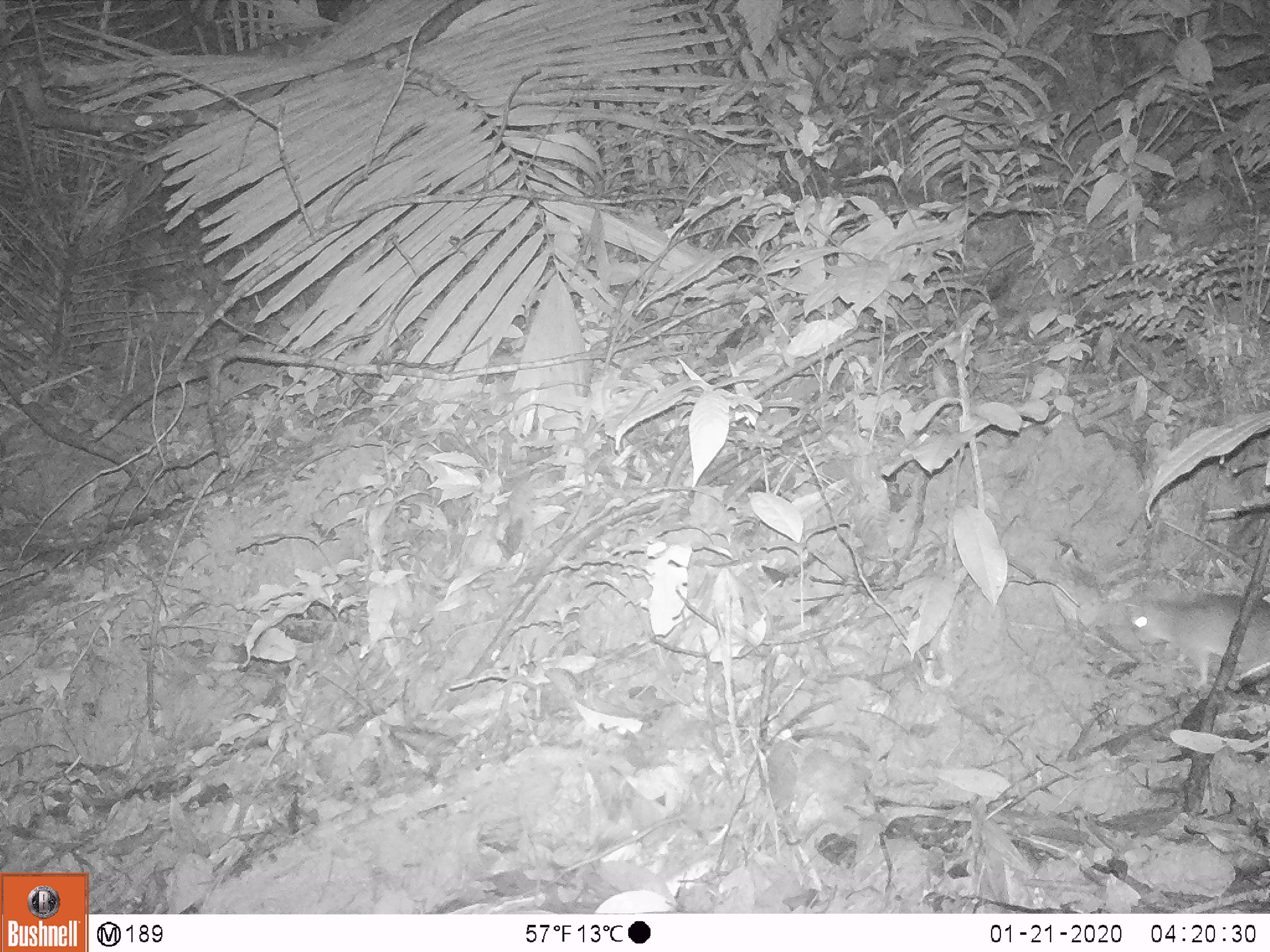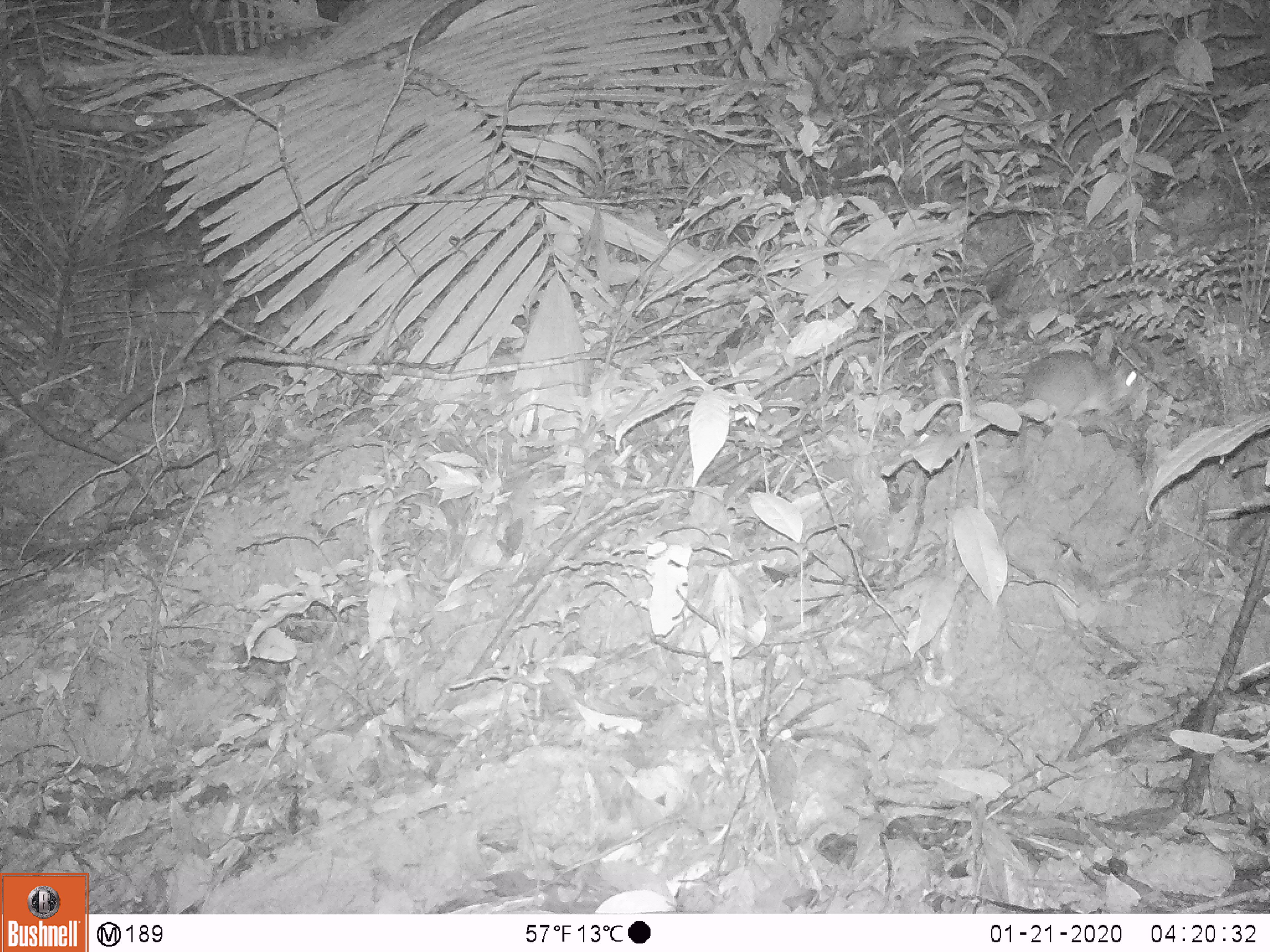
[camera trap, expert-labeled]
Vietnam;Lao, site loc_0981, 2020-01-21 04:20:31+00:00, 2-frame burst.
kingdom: Animalia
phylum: Chordata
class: Mammalia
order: Rodentia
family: Muridae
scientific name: Muridae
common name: old-world mice and rats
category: unidentified murid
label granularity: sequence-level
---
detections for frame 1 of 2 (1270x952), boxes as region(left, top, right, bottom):
unidentified murid: region(1126, 593, 1270, 690)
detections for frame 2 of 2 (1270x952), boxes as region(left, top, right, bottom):
unidentified murid: region(1017, 349, 1138, 458)